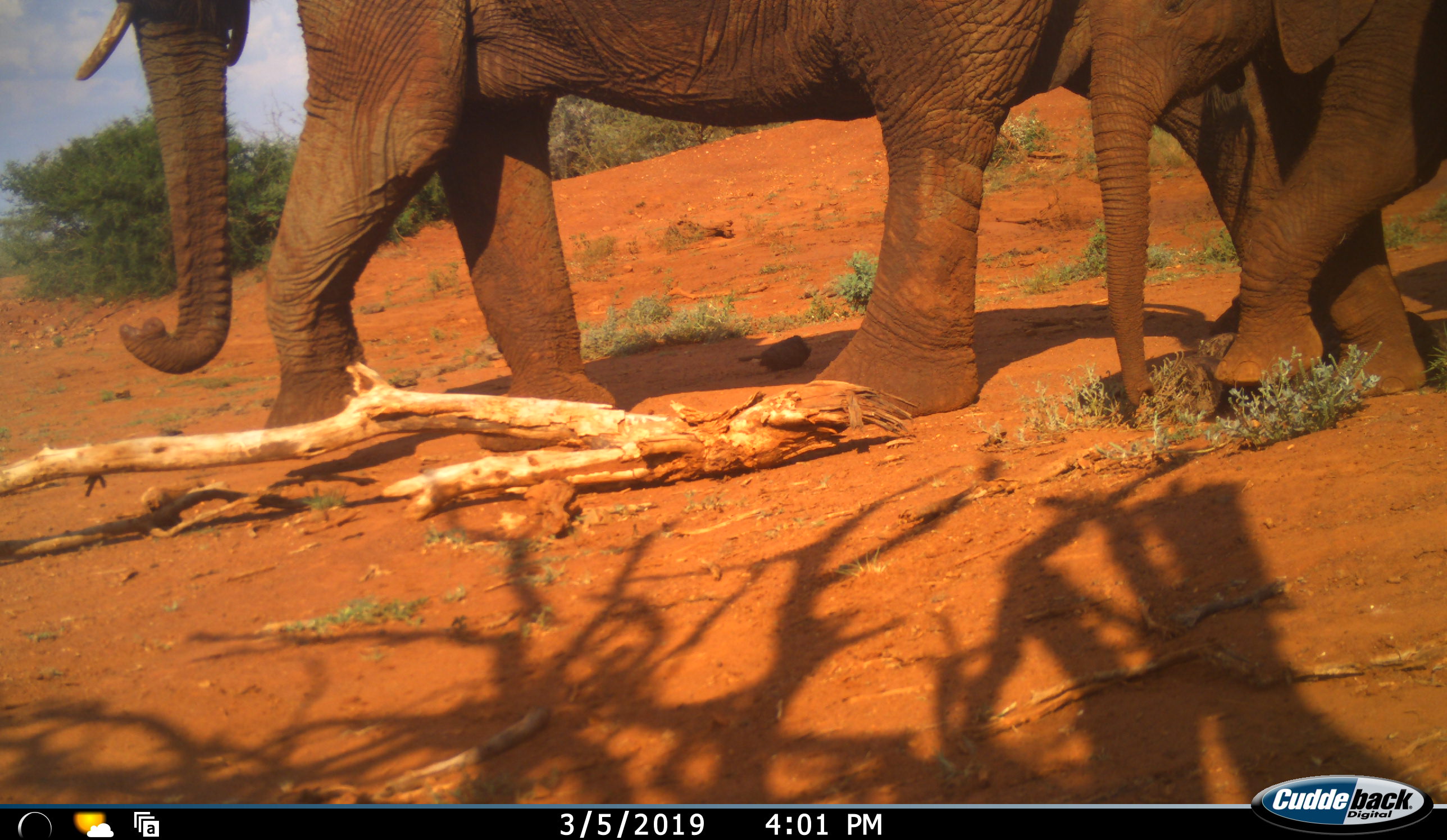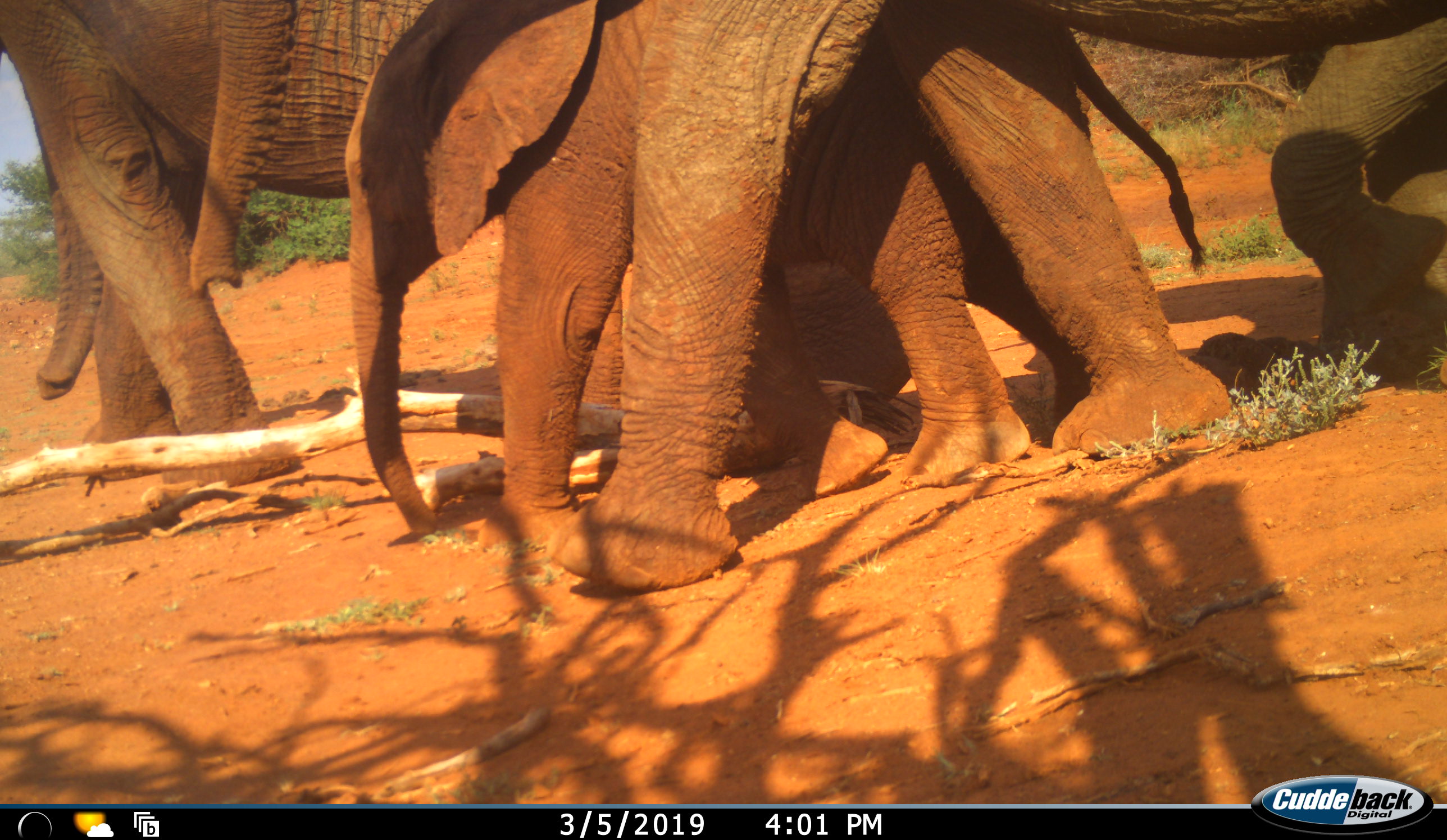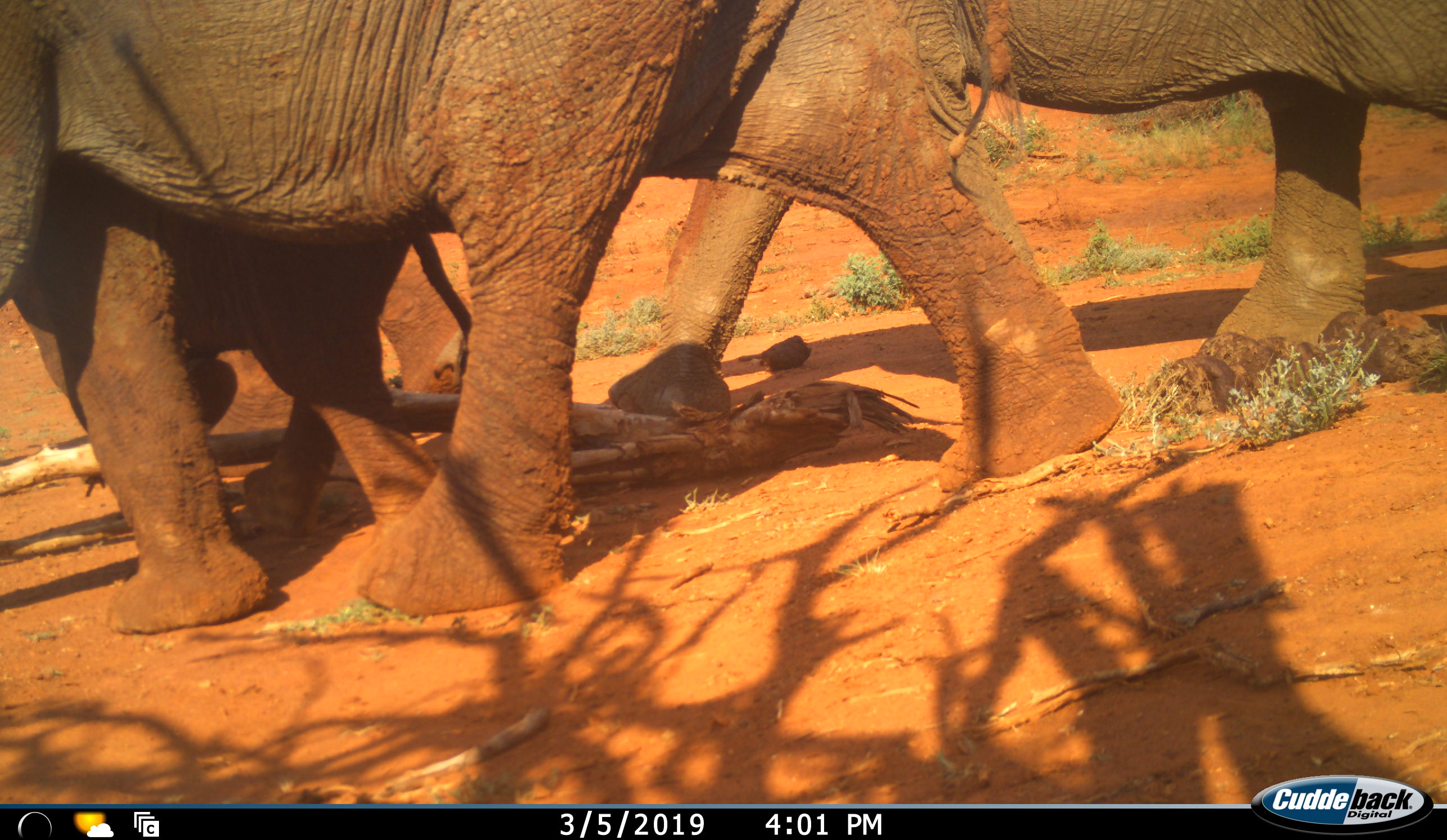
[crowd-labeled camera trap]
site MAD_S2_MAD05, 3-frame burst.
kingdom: Animalia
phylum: Chordata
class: Mammalia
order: Proboscidea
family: Elephantidae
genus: Loxodonta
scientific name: Loxodonta africana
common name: african bush elephant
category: elephant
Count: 4.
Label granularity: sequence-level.